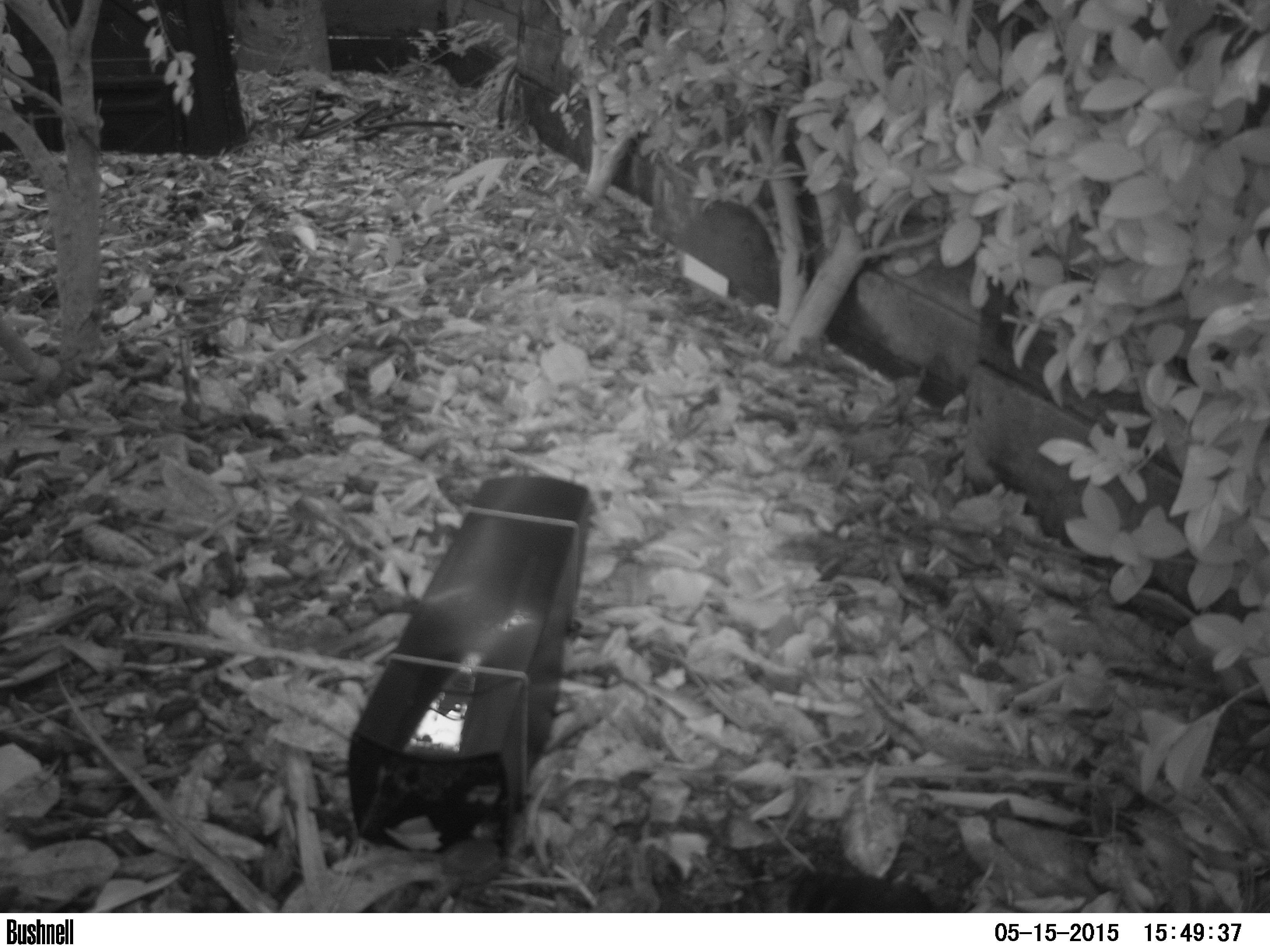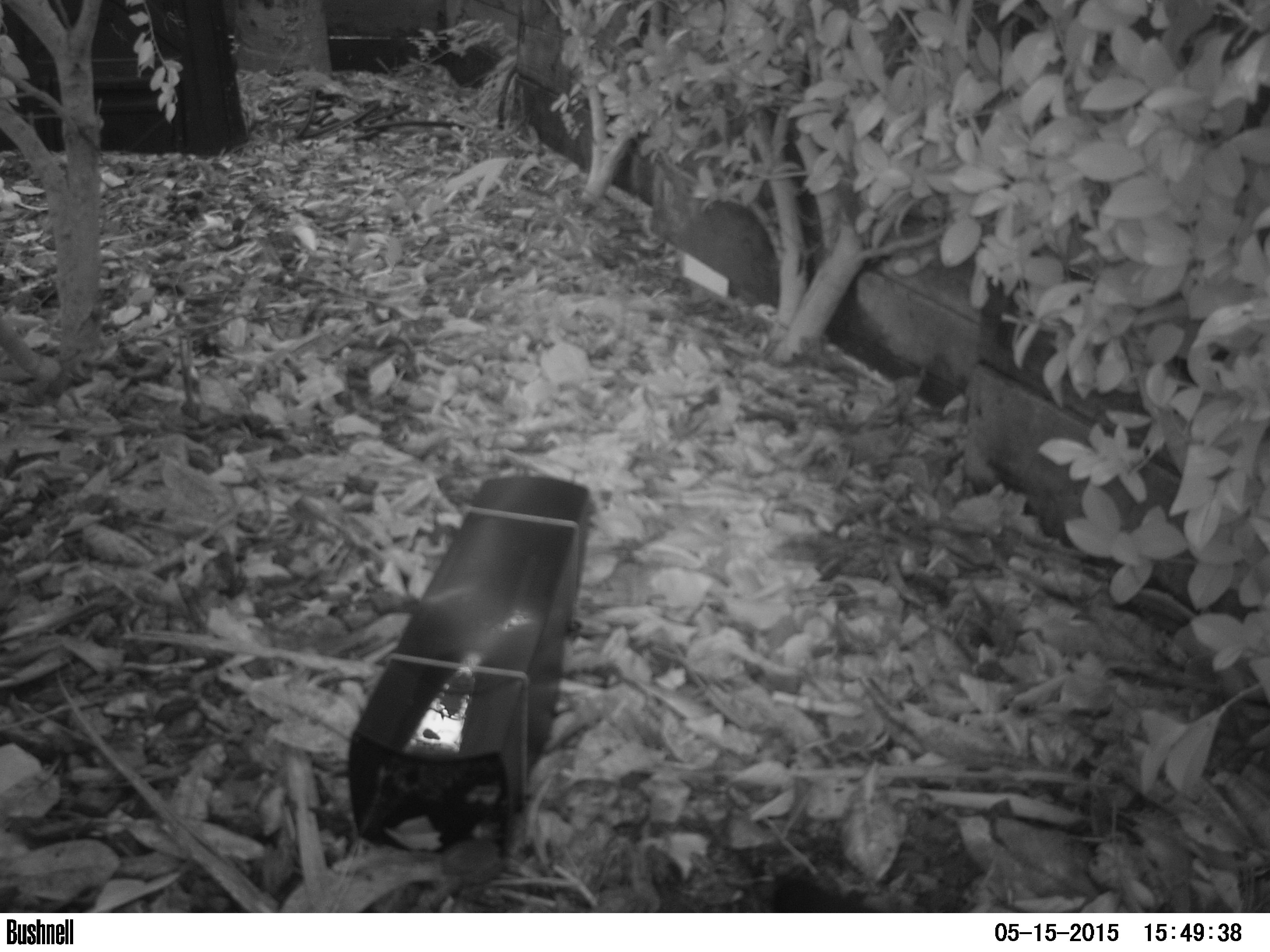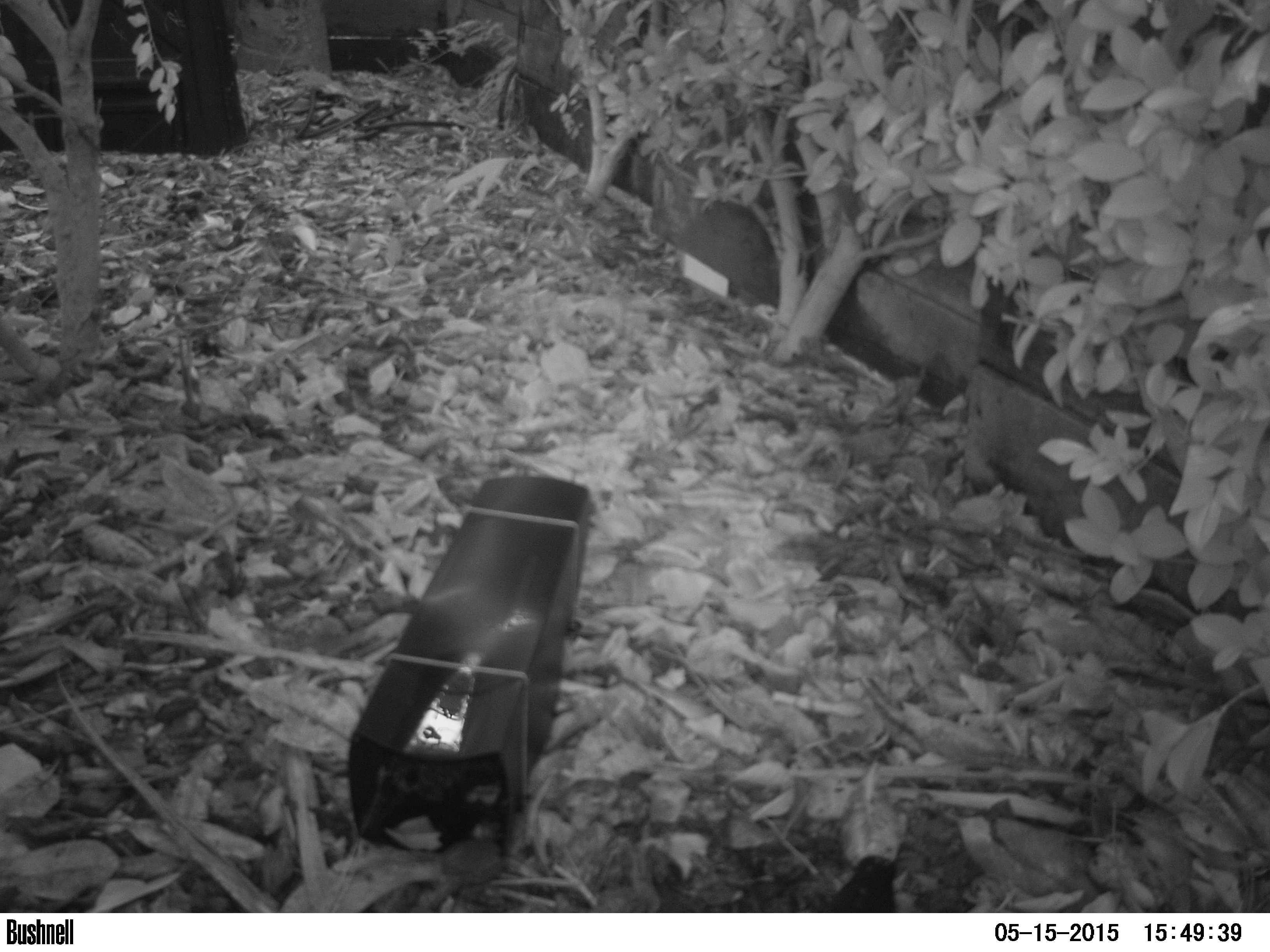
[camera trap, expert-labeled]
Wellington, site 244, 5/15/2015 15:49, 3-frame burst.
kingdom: Animalia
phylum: Chordata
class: Aves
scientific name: Aves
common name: bird